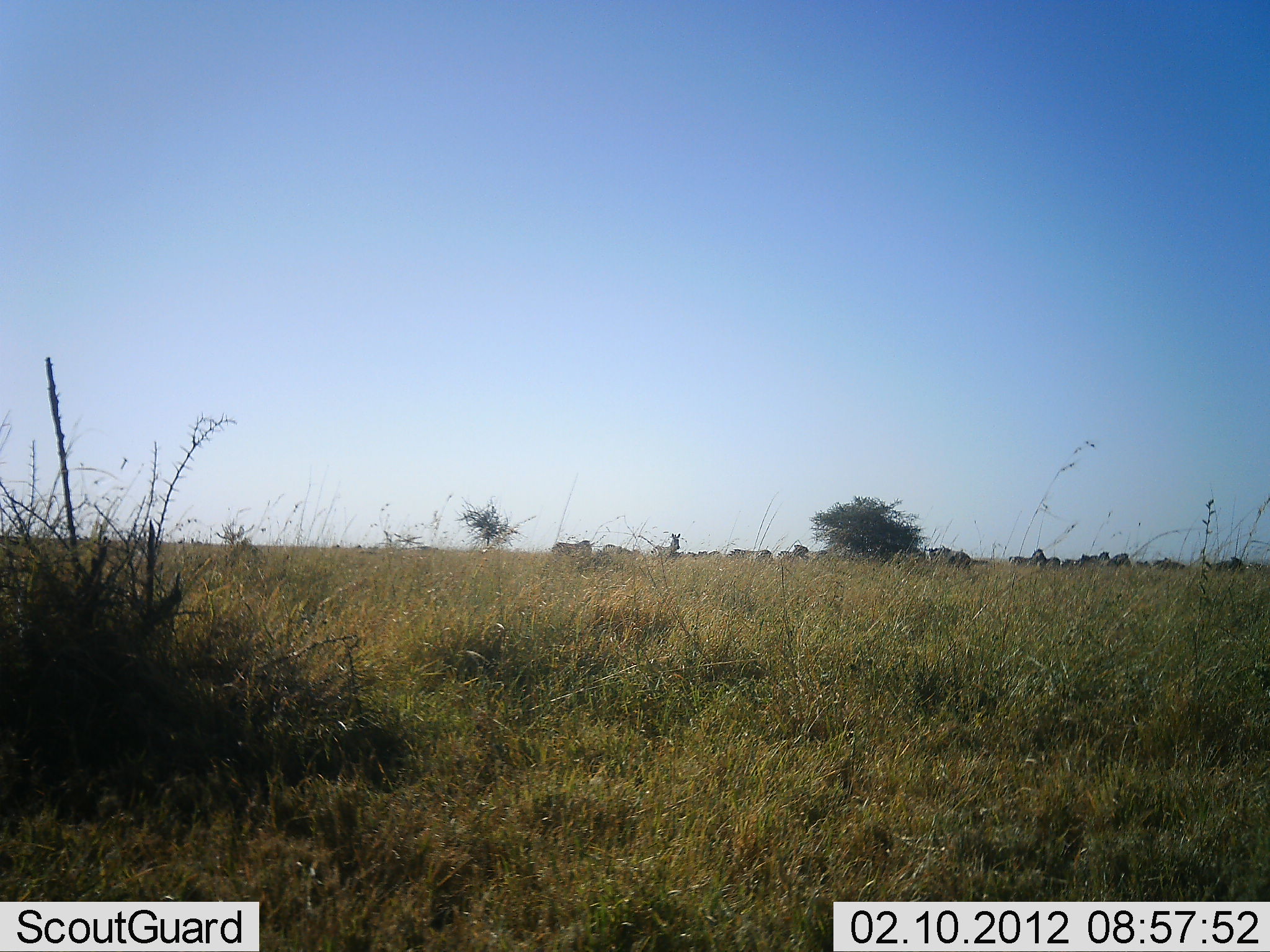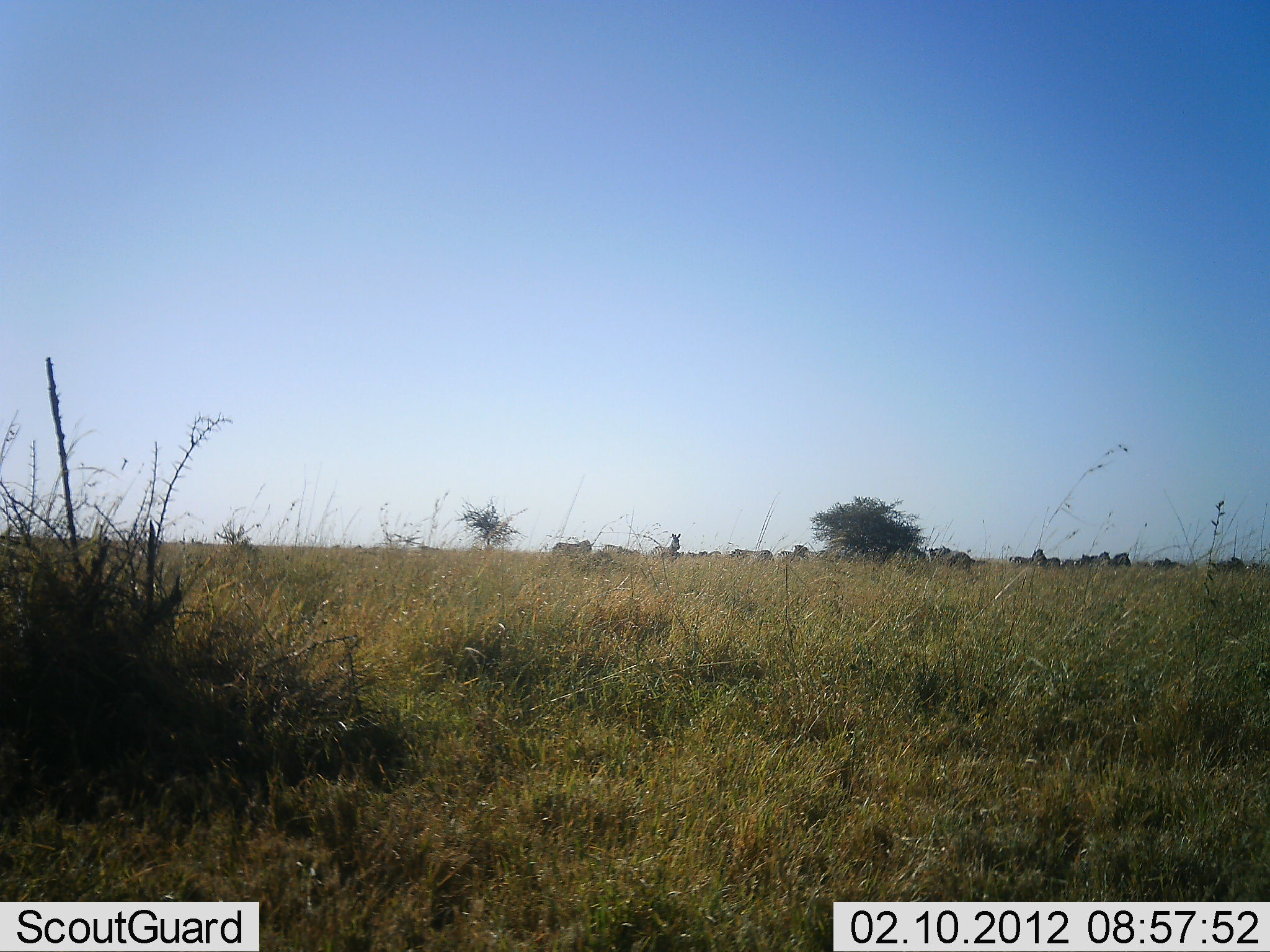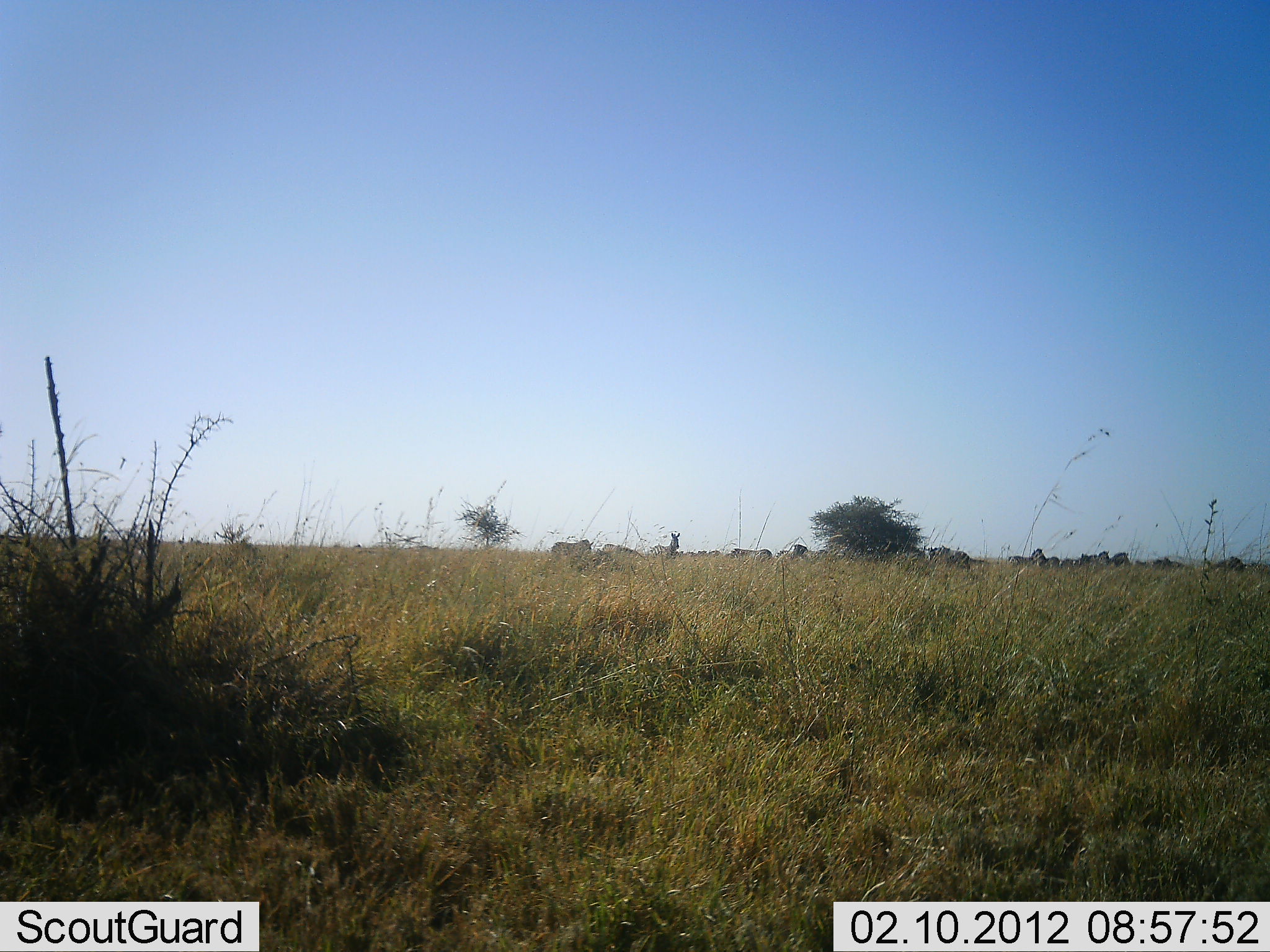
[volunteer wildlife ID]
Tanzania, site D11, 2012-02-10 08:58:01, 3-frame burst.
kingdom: Animalia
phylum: Chordata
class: Mammalia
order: Perissodactyla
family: Equidae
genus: Equus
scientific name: Equus quagga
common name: plains zebra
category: zebra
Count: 11-50.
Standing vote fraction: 75%.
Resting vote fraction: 8%.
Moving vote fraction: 8%.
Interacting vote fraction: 0%.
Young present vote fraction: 0%.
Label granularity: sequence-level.